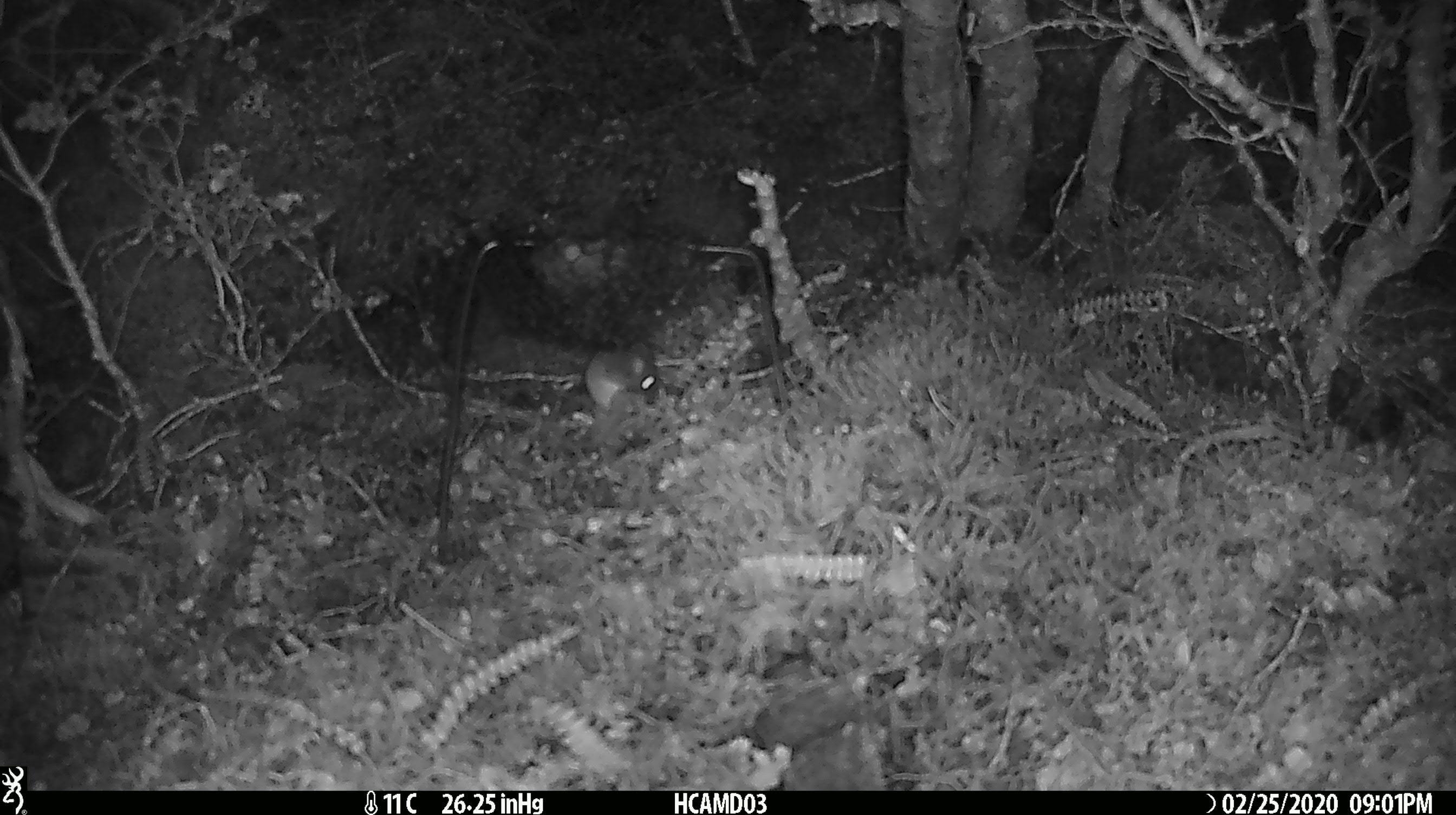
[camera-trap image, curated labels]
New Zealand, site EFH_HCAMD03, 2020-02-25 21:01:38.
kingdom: Animalia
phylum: Chordata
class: Mammalia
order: Rodentia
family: Muridae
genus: Mus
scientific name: Mus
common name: mouse